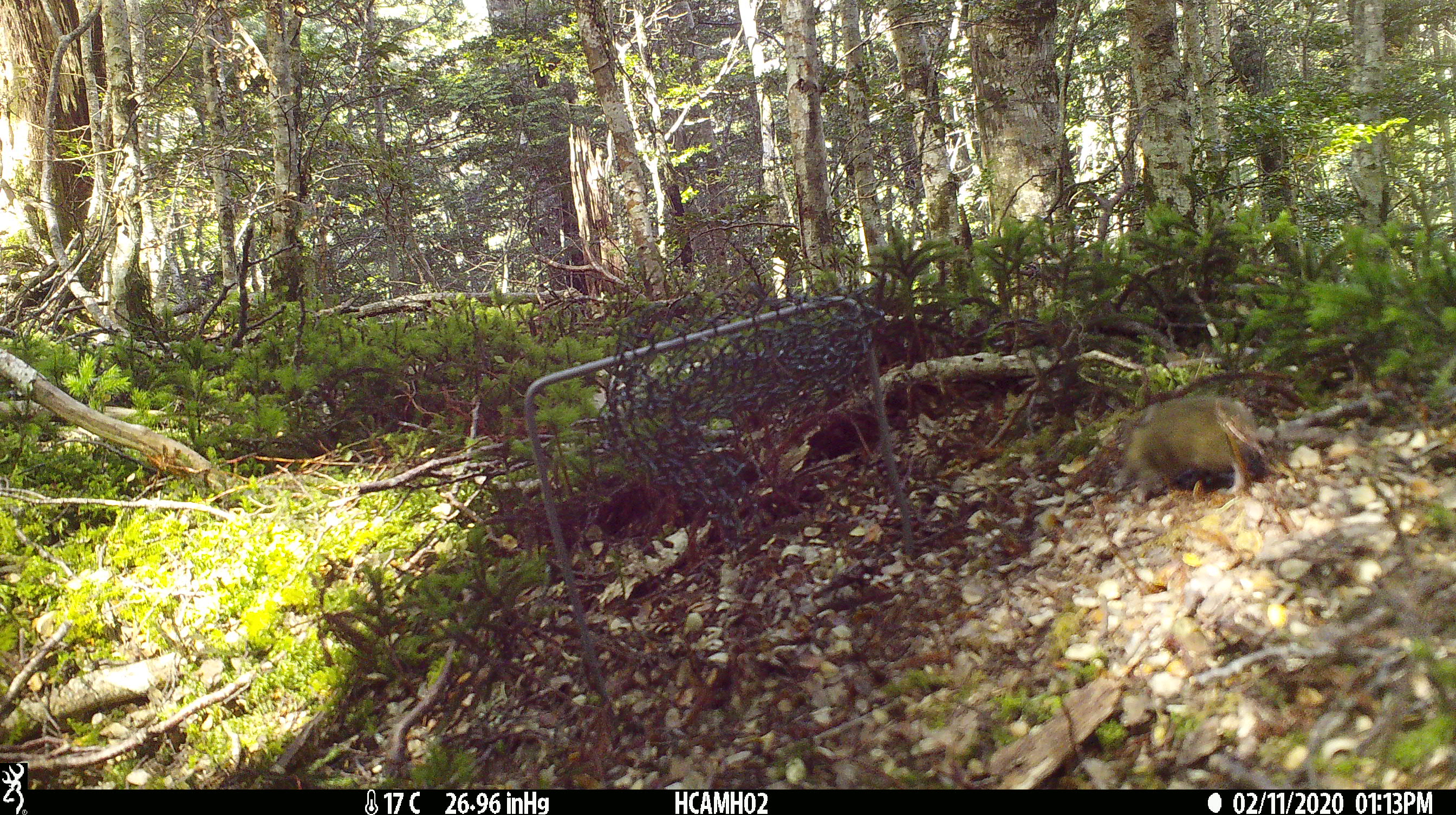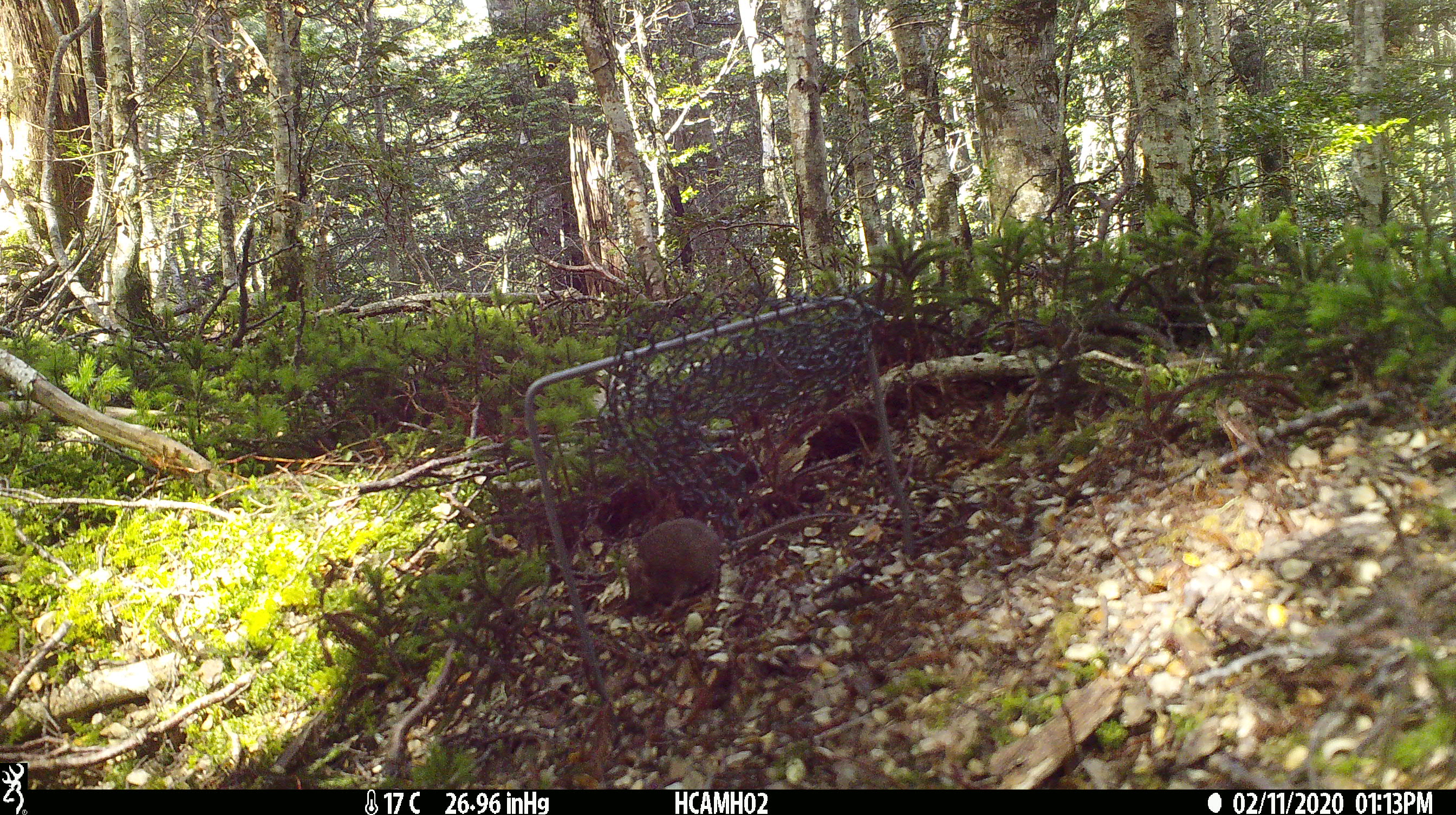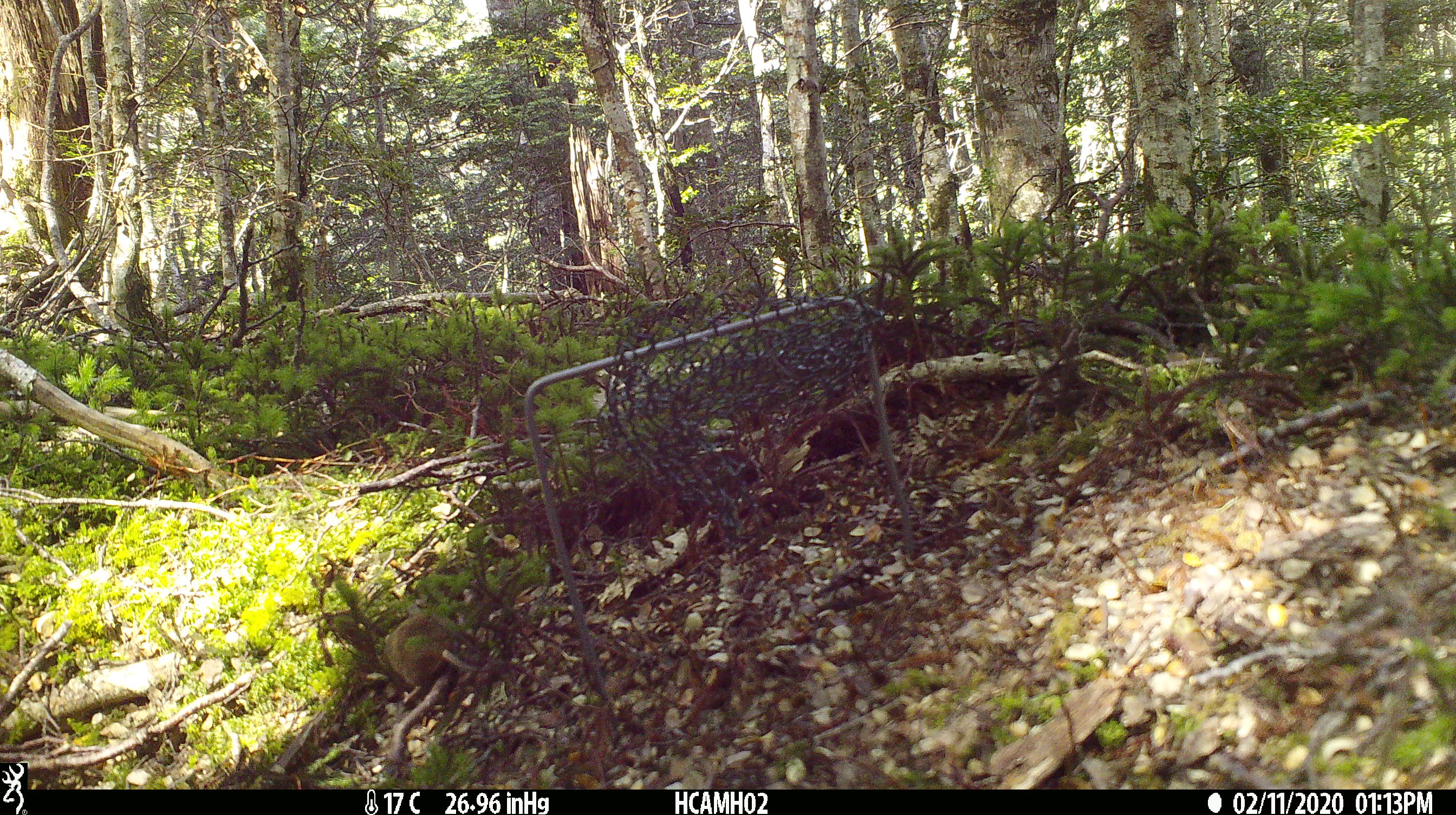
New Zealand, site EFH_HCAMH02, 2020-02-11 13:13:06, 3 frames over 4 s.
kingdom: Animalia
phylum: Chordata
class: Mammalia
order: Rodentia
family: Muridae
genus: Mus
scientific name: Mus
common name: mouse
Mouse (Mus).